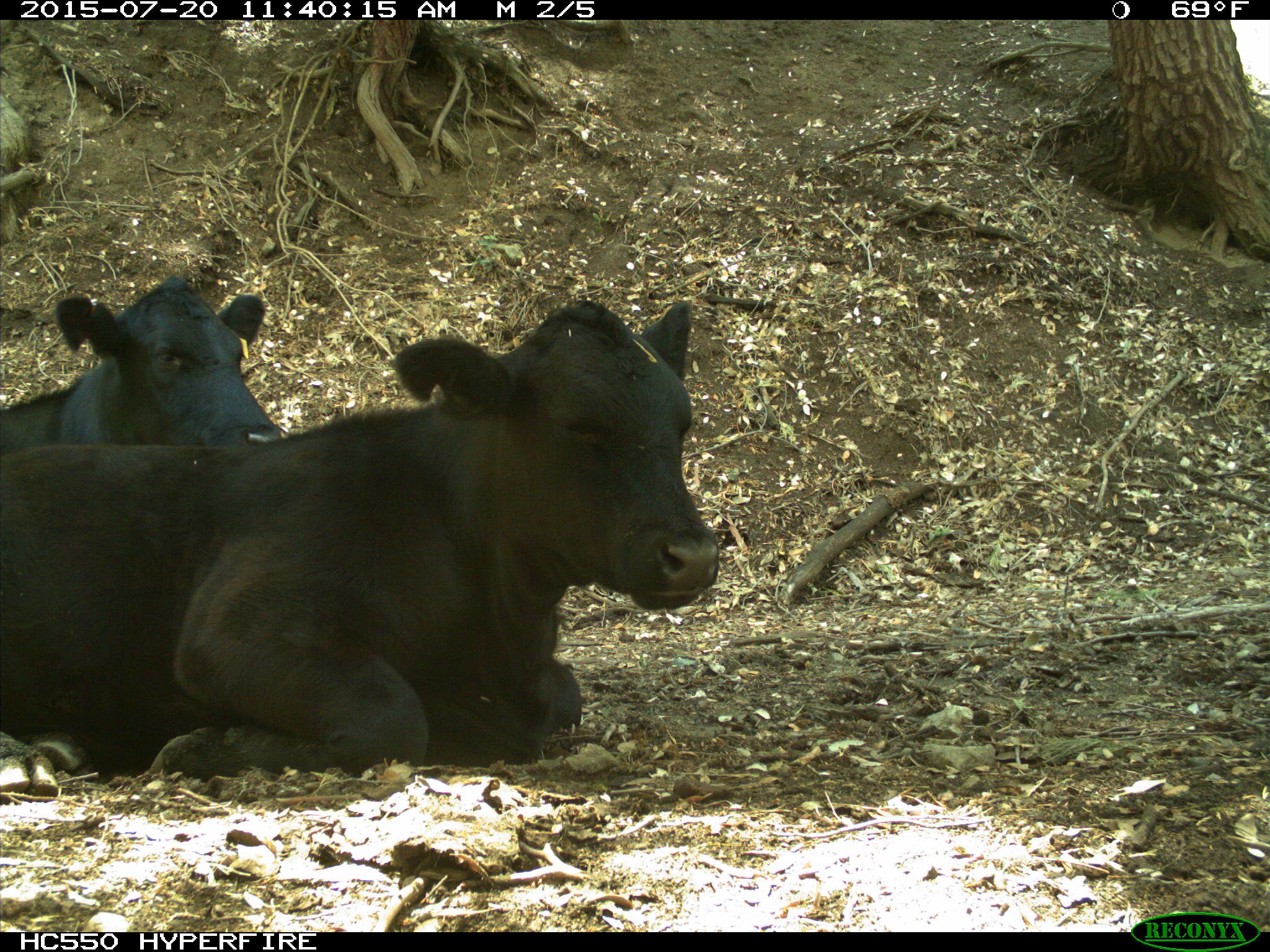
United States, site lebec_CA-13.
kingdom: Animalia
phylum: Chordata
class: Mammalia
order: Artiodactyla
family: Bovidae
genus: Bos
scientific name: Bos taurus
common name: domestic cow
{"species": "Bos taurus (domestic cow)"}